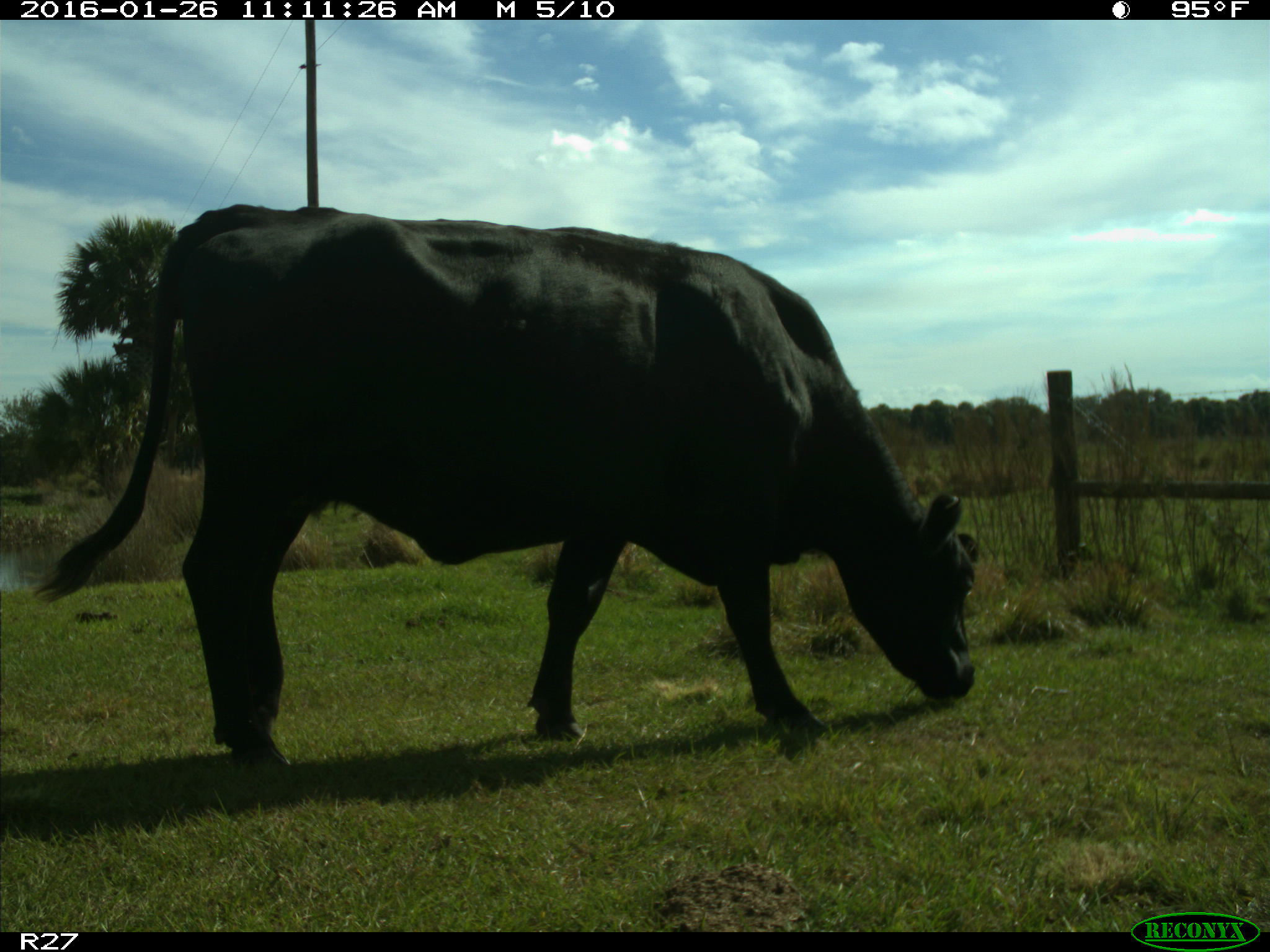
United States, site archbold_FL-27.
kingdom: Animalia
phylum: Chordata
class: Mammalia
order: Artiodactyla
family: Bovidae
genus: Bos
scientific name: Bos taurus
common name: domestic cow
Bos taurus (domestic cow).